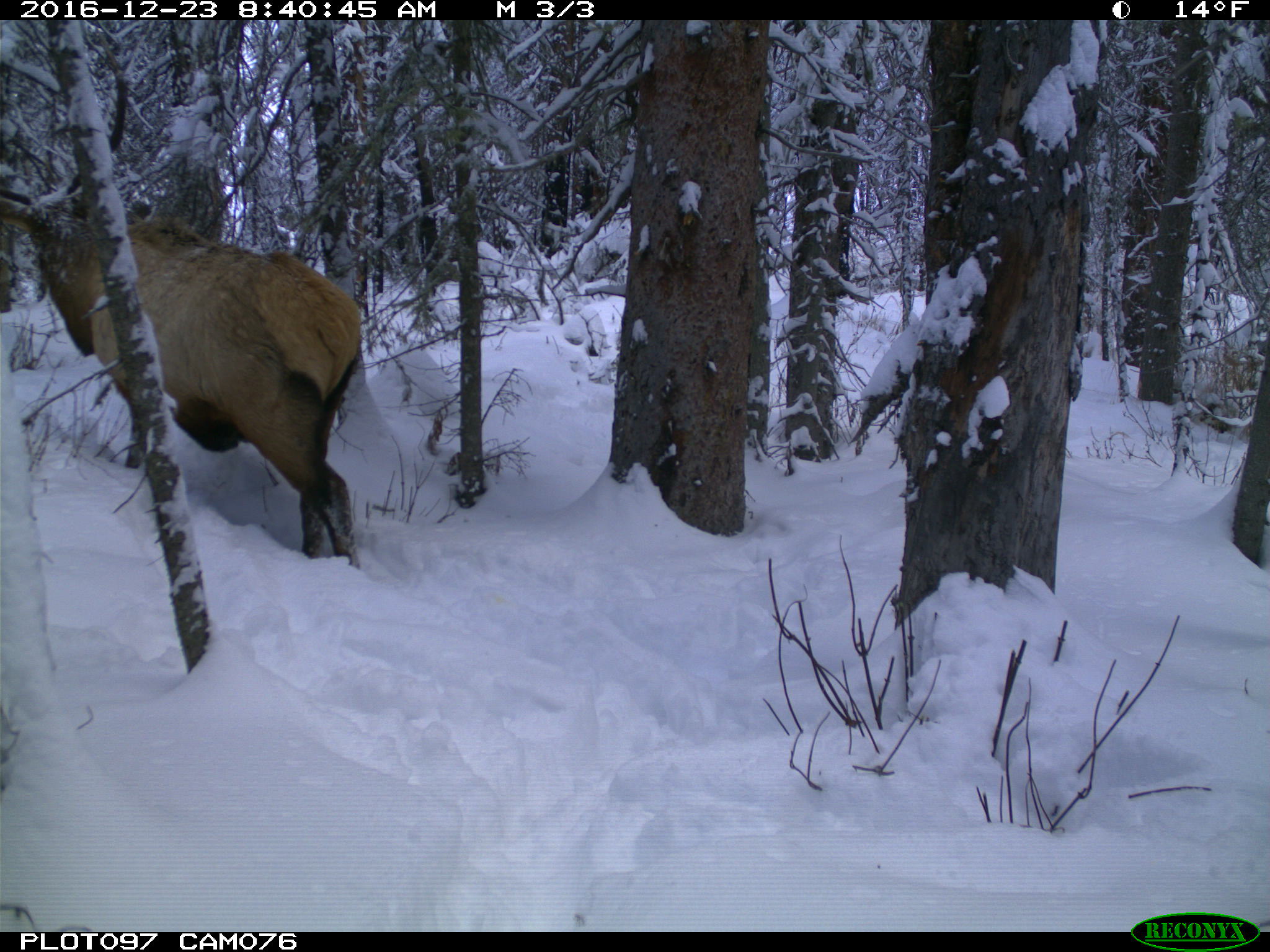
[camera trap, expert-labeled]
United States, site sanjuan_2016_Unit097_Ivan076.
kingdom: Animalia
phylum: Chordata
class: Mammalia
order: Artiodactyla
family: Cervidae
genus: Cervus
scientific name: Cervus elaphus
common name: red deer